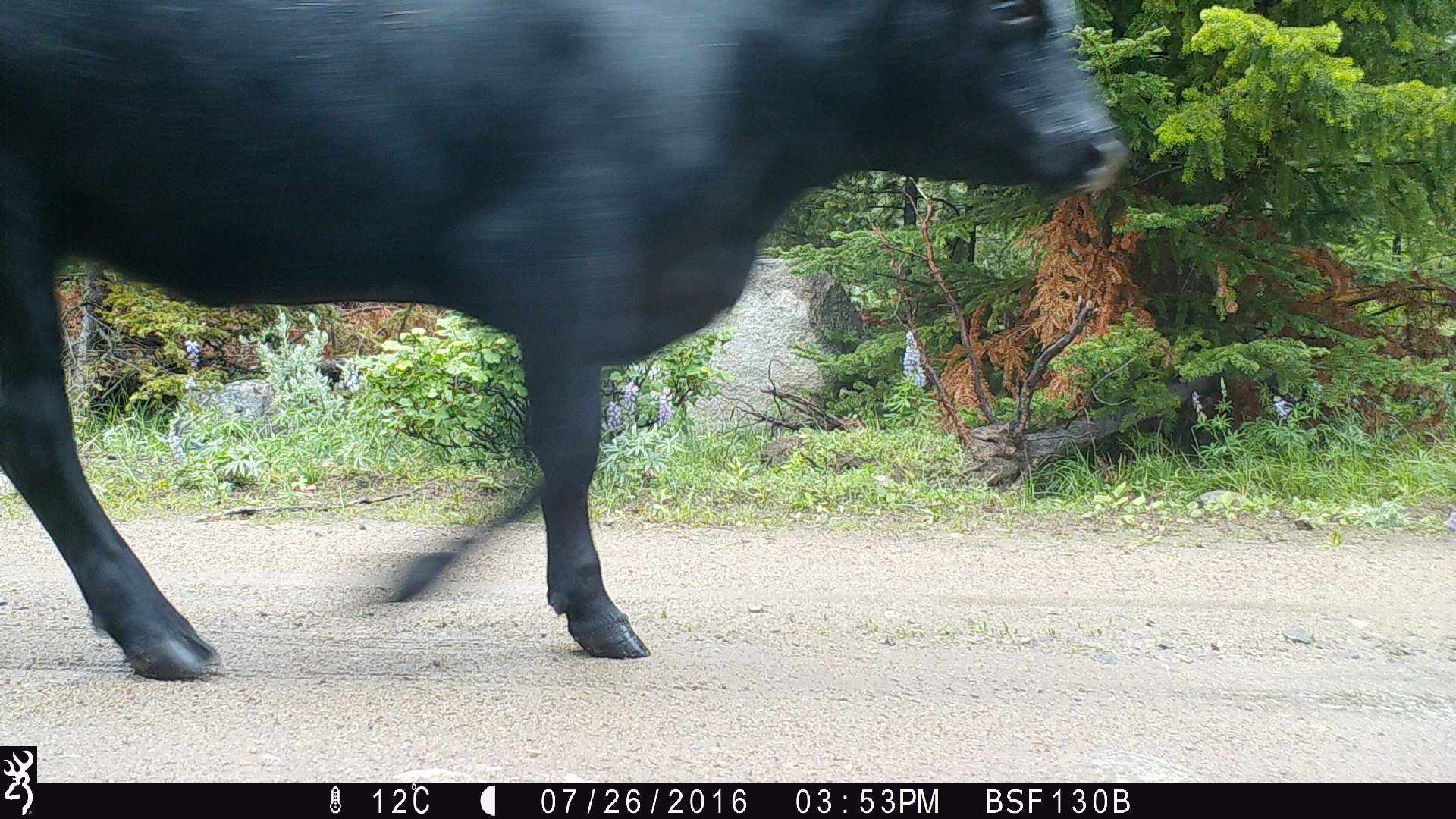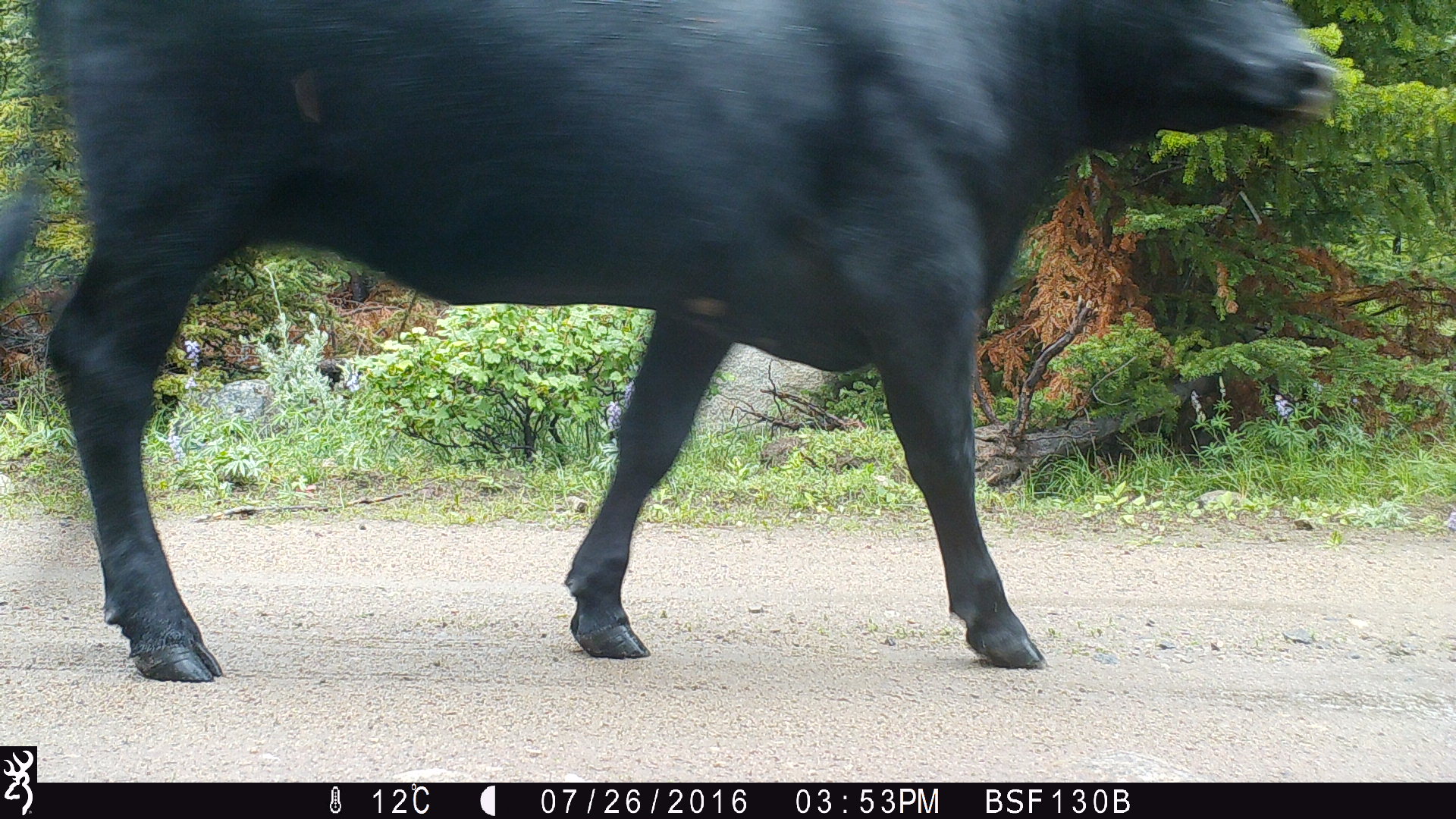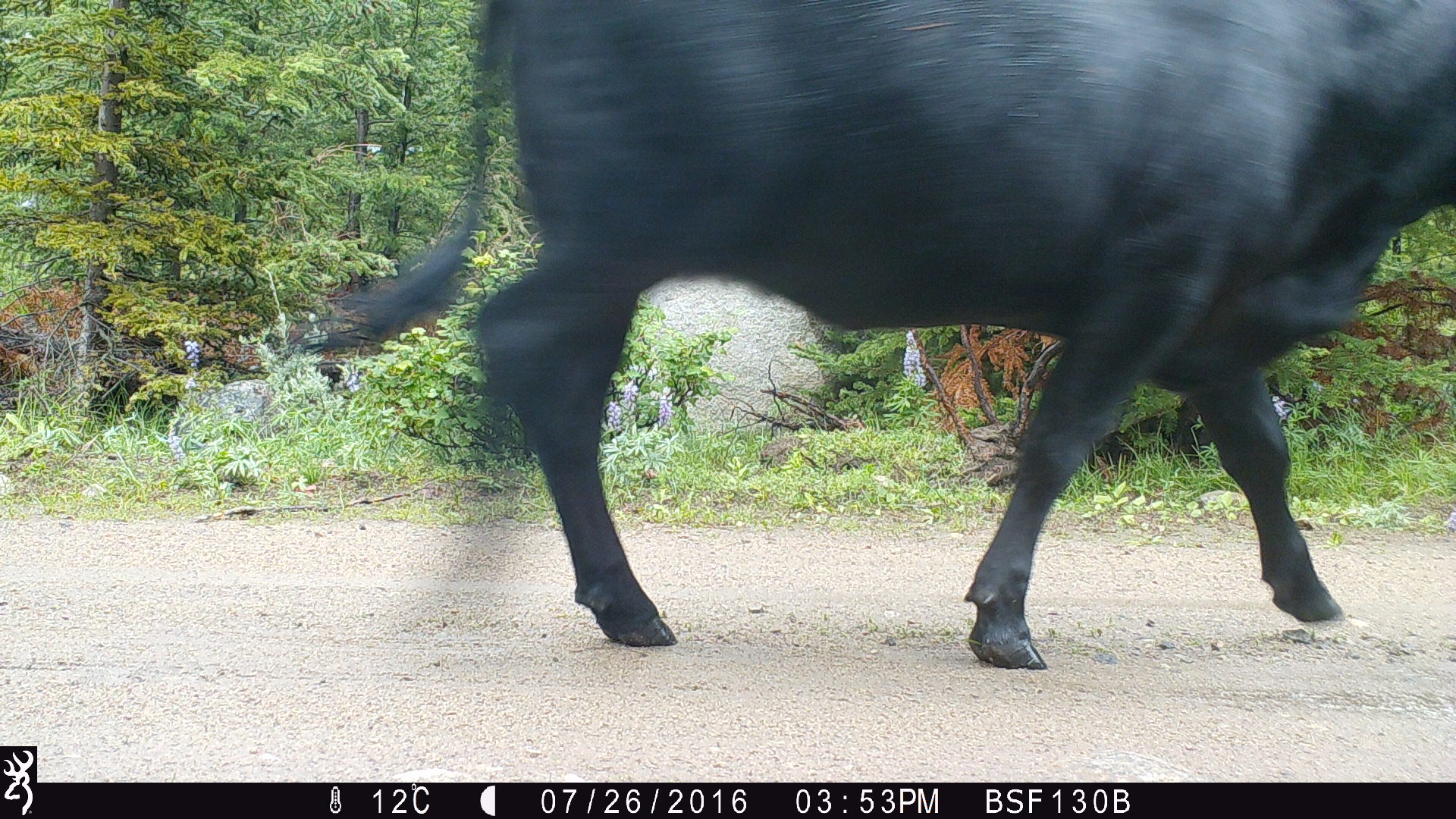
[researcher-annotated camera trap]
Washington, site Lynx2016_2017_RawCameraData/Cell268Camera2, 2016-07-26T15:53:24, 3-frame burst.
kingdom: Animalia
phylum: Chordata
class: Mammalia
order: Artiodactyla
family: Bovidae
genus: Bos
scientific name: Bos taurus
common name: domestic cattle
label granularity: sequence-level